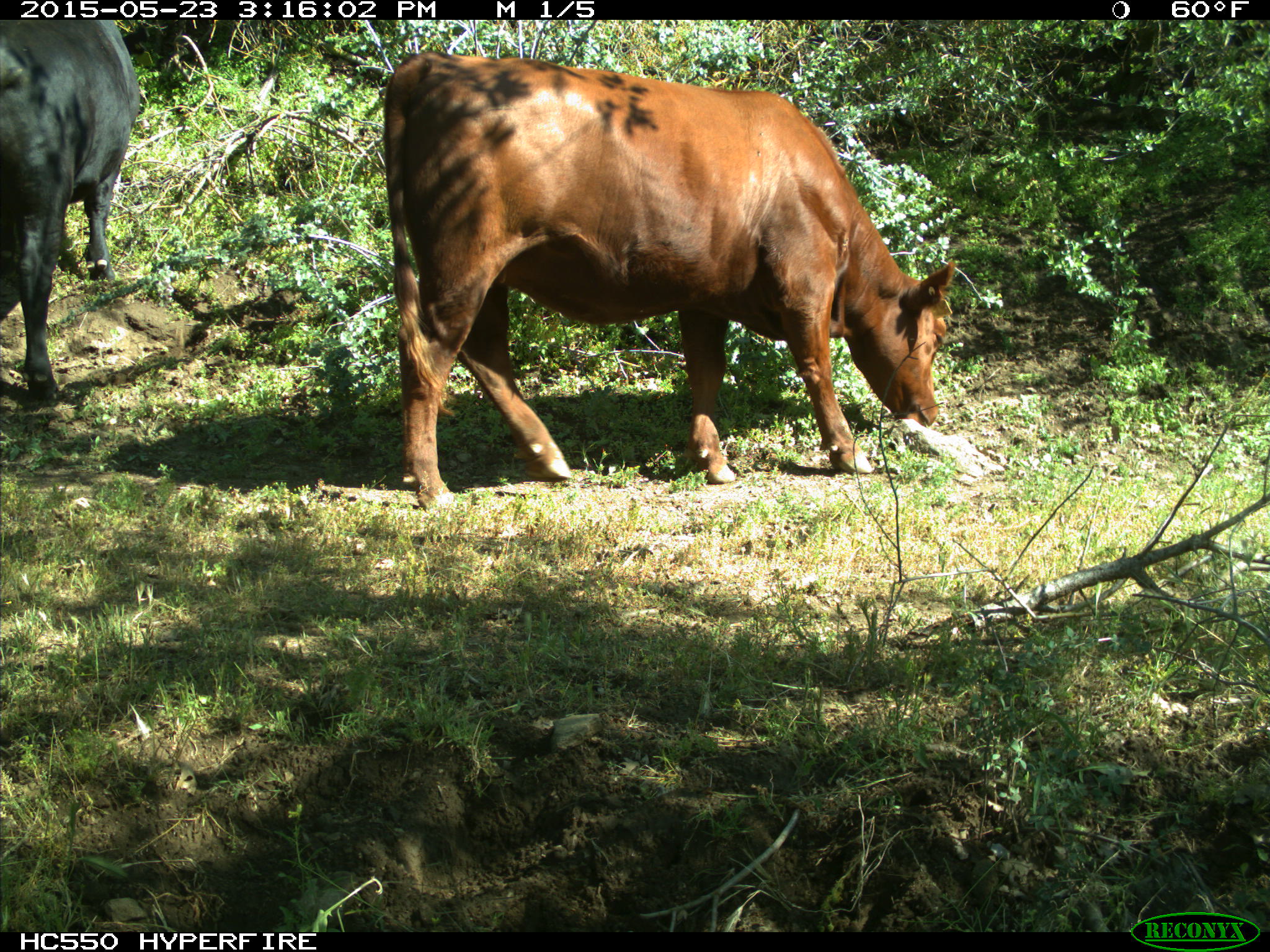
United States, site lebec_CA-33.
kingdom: Animalia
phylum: Chordata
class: Mammalia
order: Artiodactyla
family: Bovidae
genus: Bos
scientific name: Bos taurus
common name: domestic cow